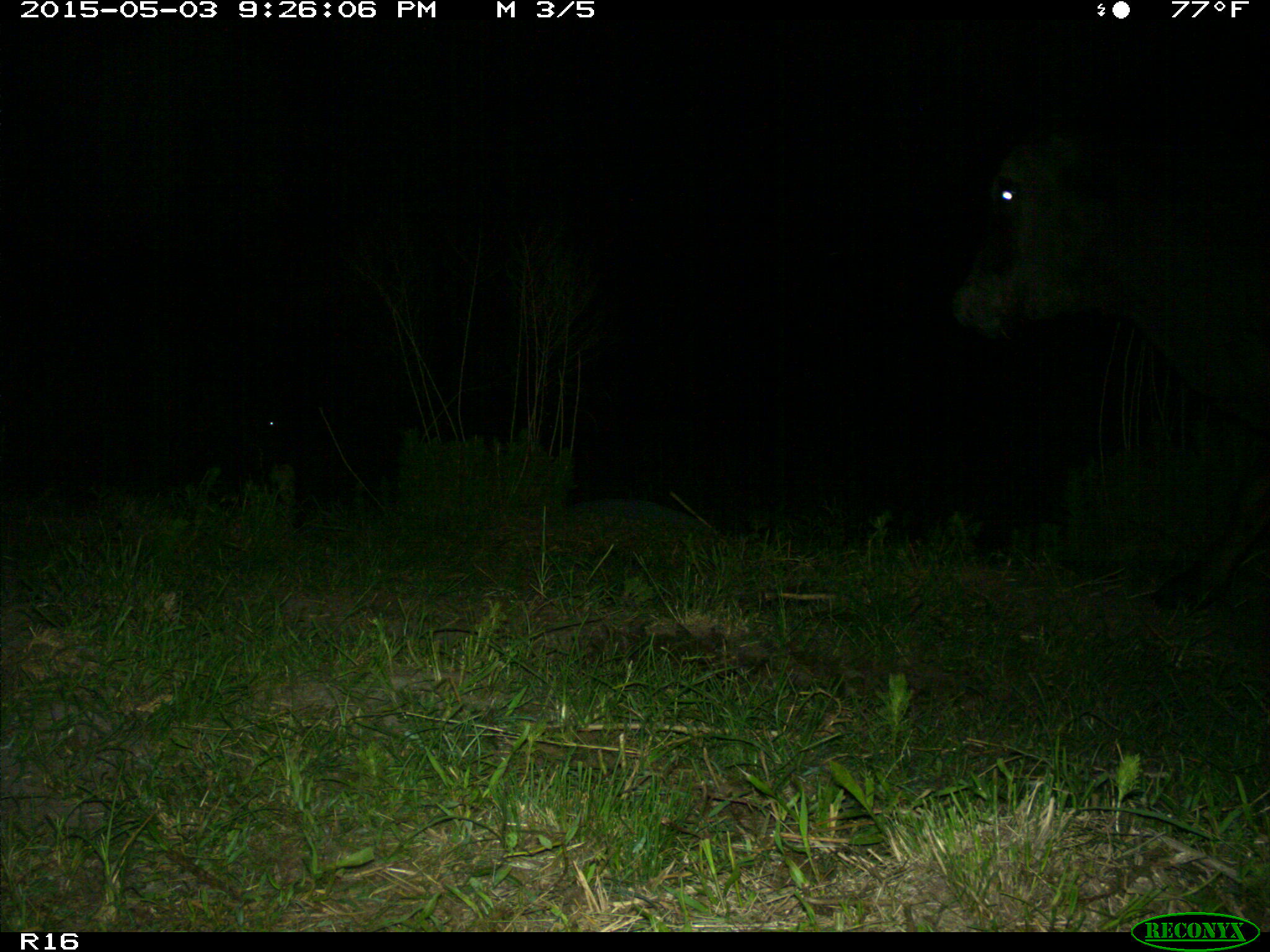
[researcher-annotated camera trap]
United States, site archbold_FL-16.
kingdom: Animalia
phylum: Chordata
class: Mammalia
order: Artiodactyla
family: Bovidae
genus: Bos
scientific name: Bos taurus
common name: domestic cow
Bos taurus (domestic cow).